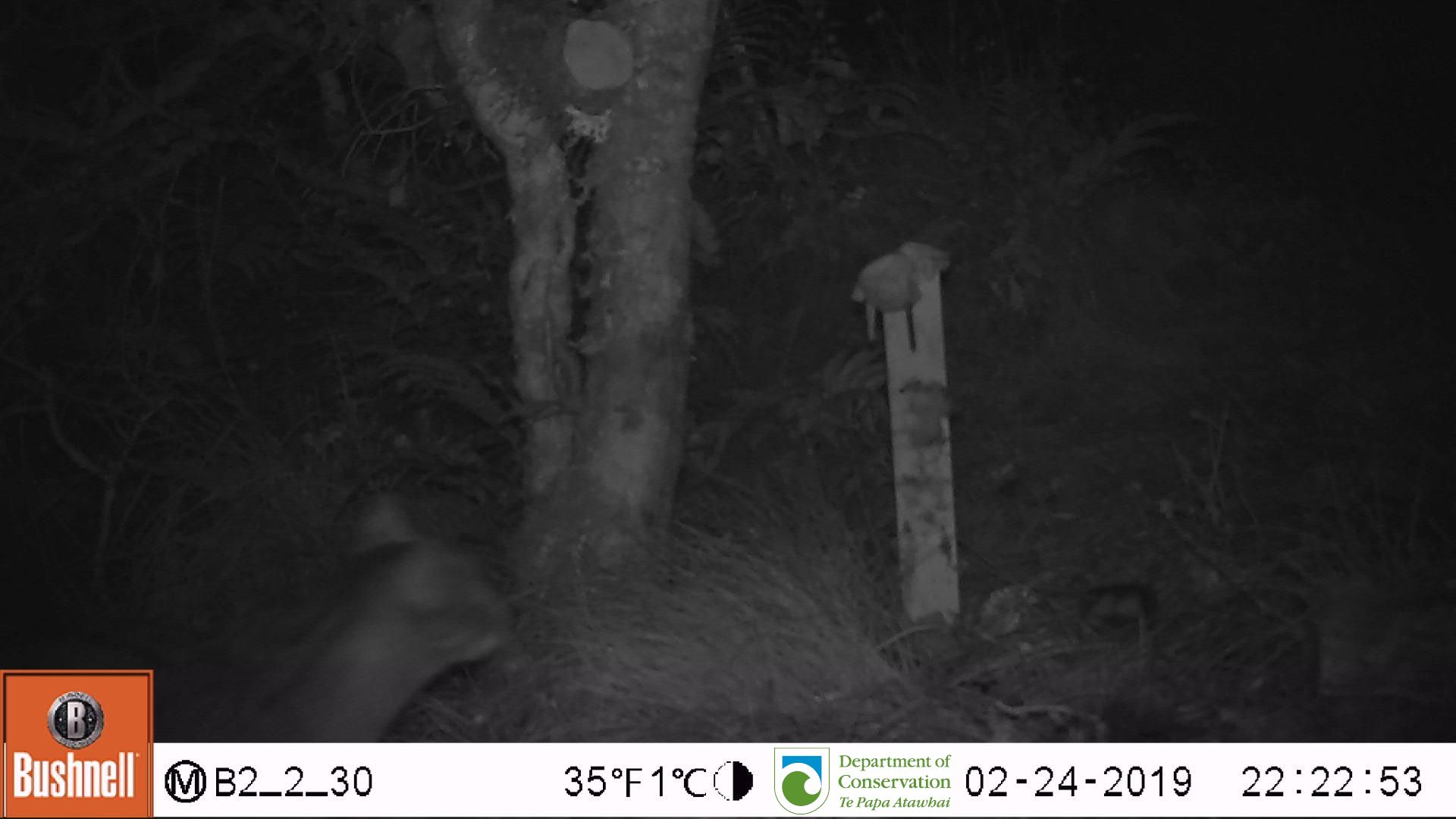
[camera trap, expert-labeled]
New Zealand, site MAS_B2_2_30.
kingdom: Animalia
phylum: Chordata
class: Mammalia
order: Carnivora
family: Felidae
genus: Felis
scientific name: Felis catus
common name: domestic cat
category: cat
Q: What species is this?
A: Cat (domestic cat) (Felis catus).